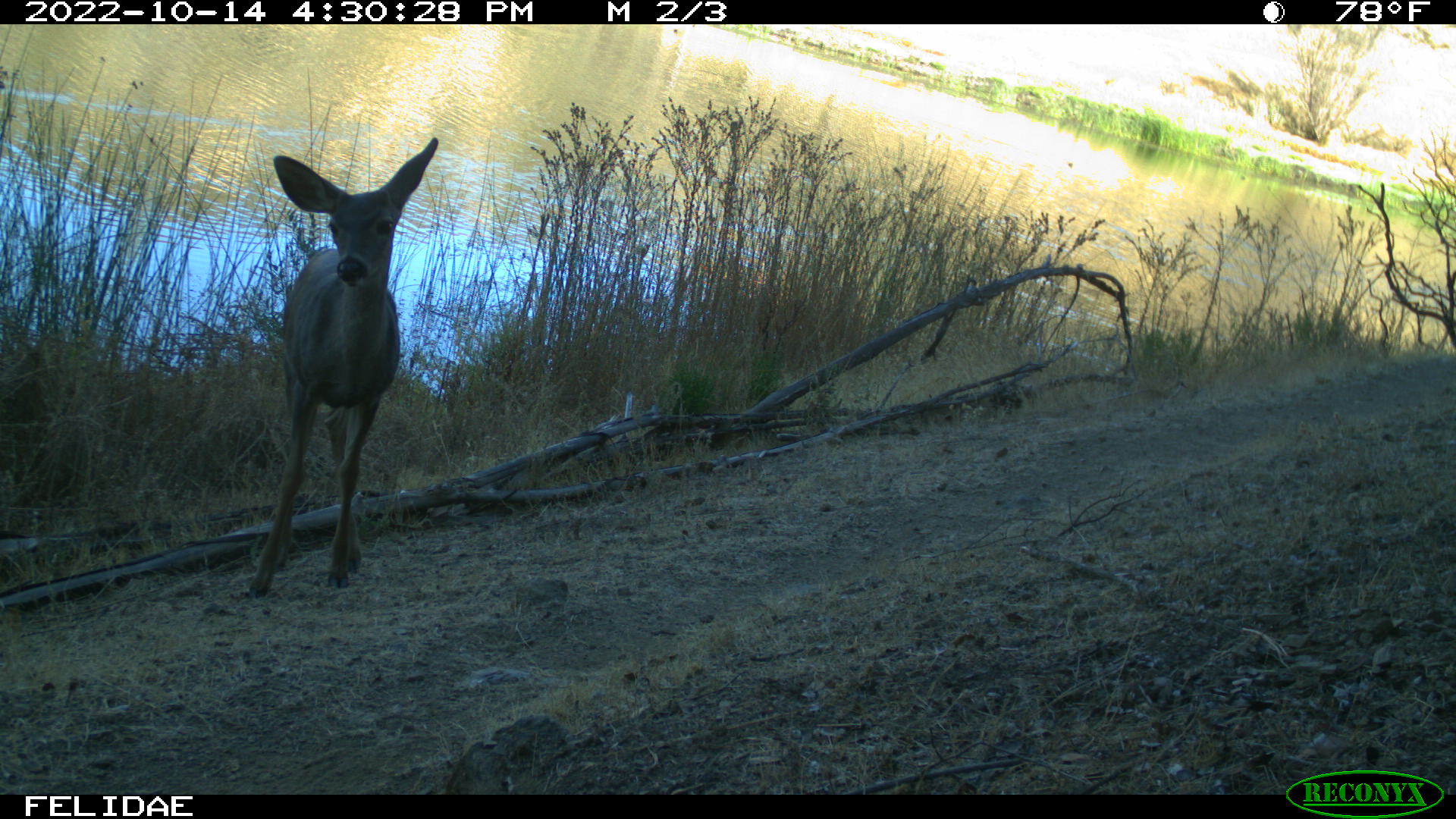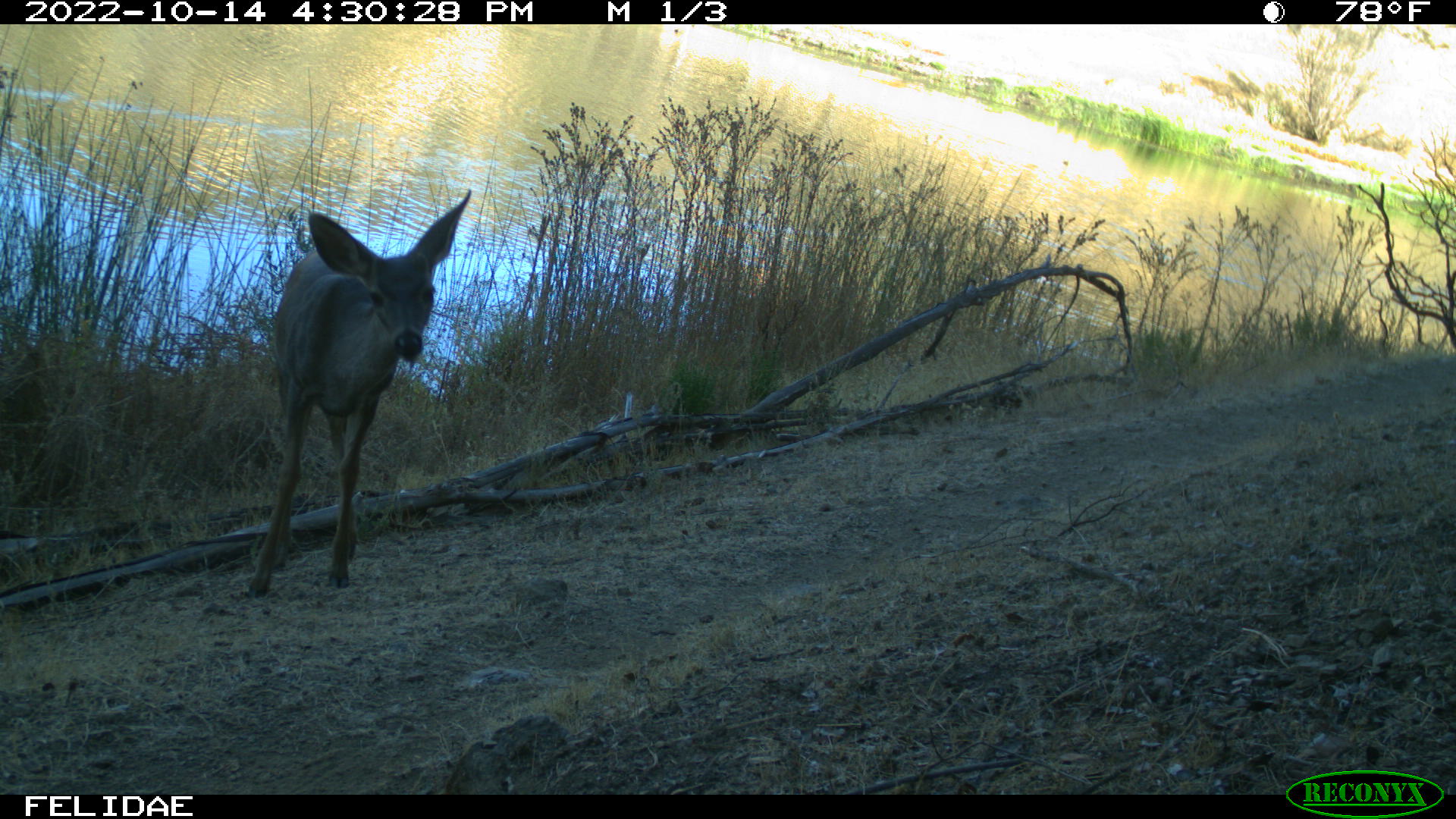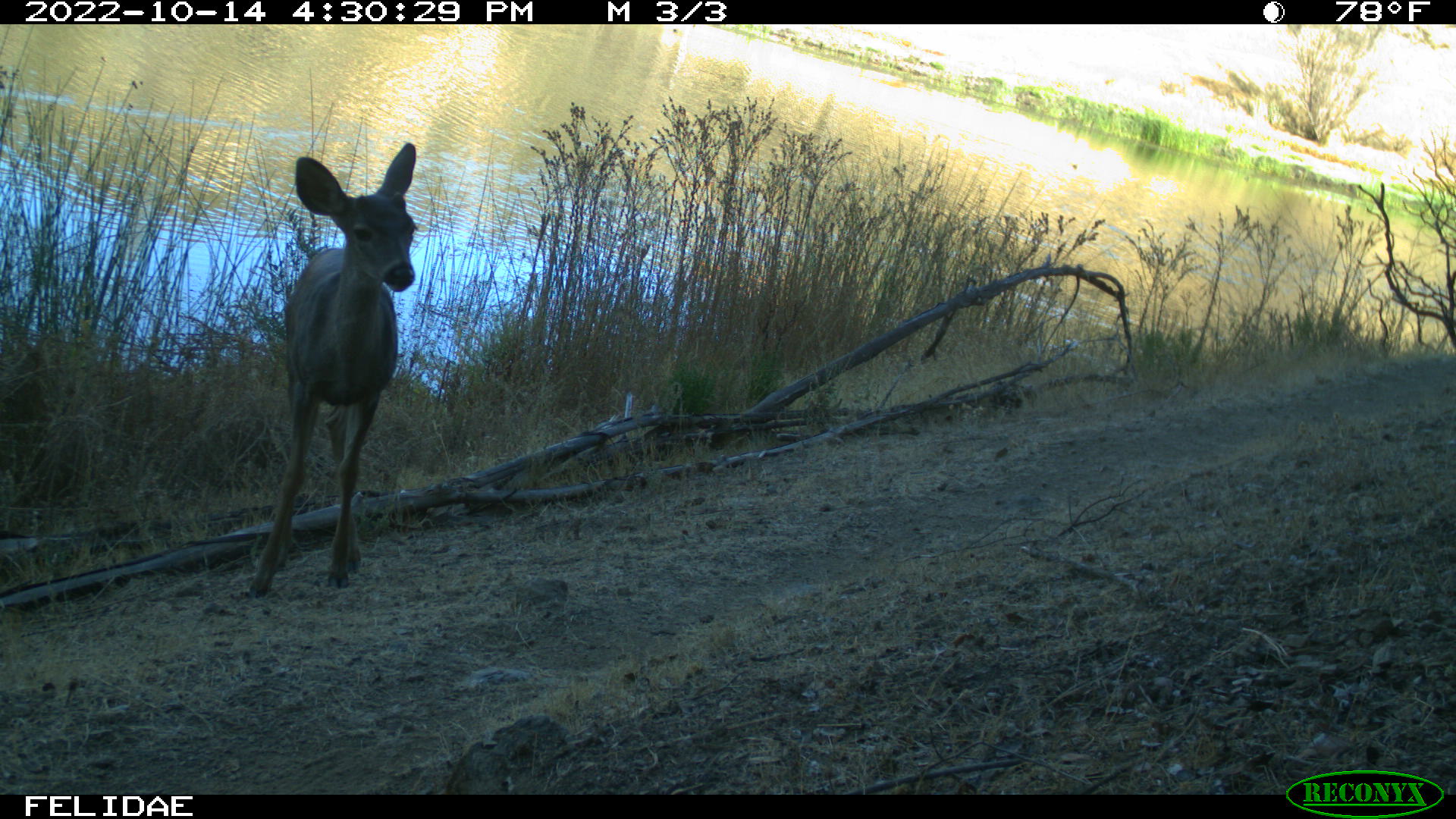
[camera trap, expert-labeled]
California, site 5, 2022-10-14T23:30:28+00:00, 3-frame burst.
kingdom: Animalia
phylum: Chordata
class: Mammalia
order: Artiodactyla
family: Cervidae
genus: Odocoileus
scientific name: Odocoileus hemionus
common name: mule deer